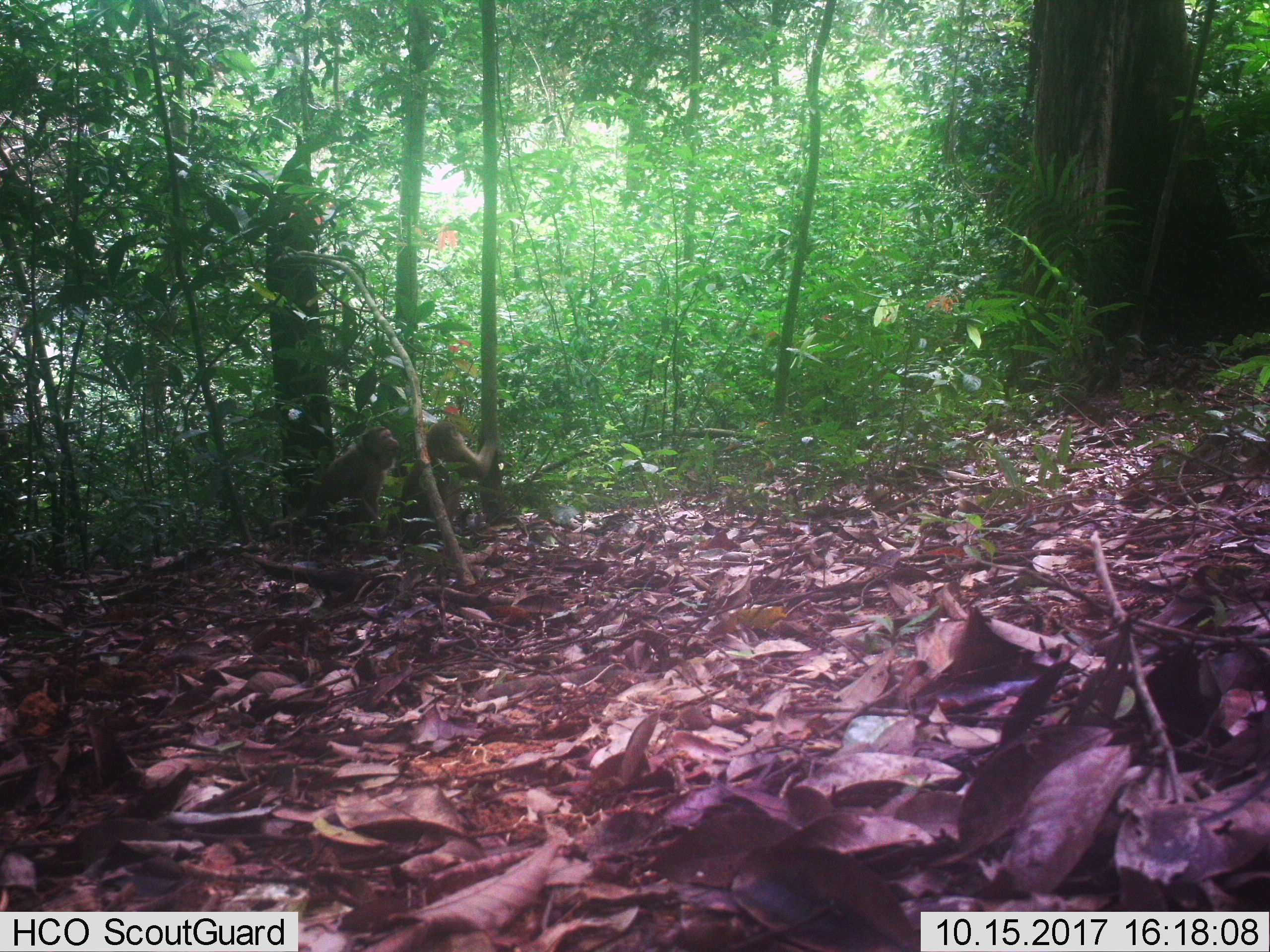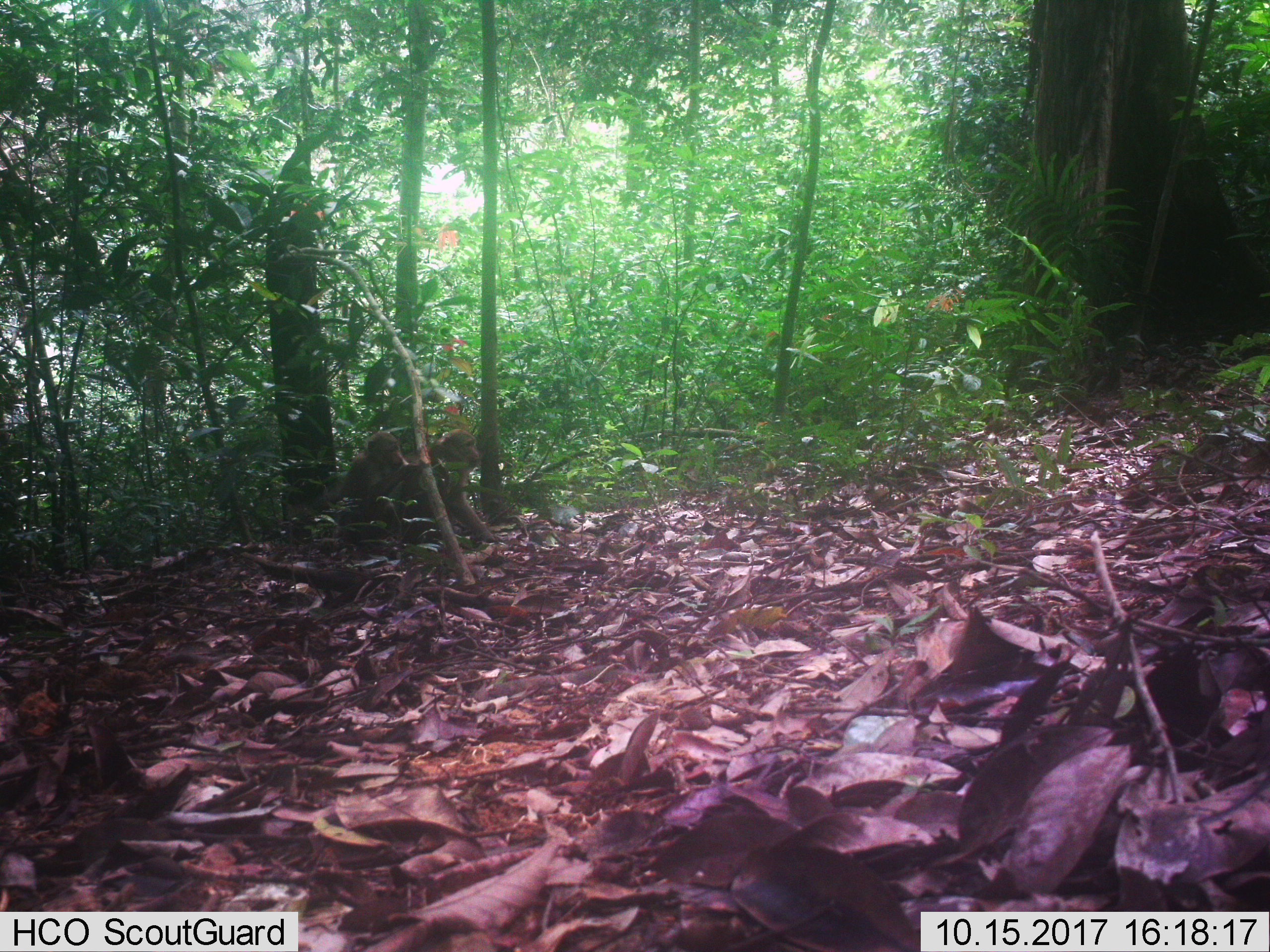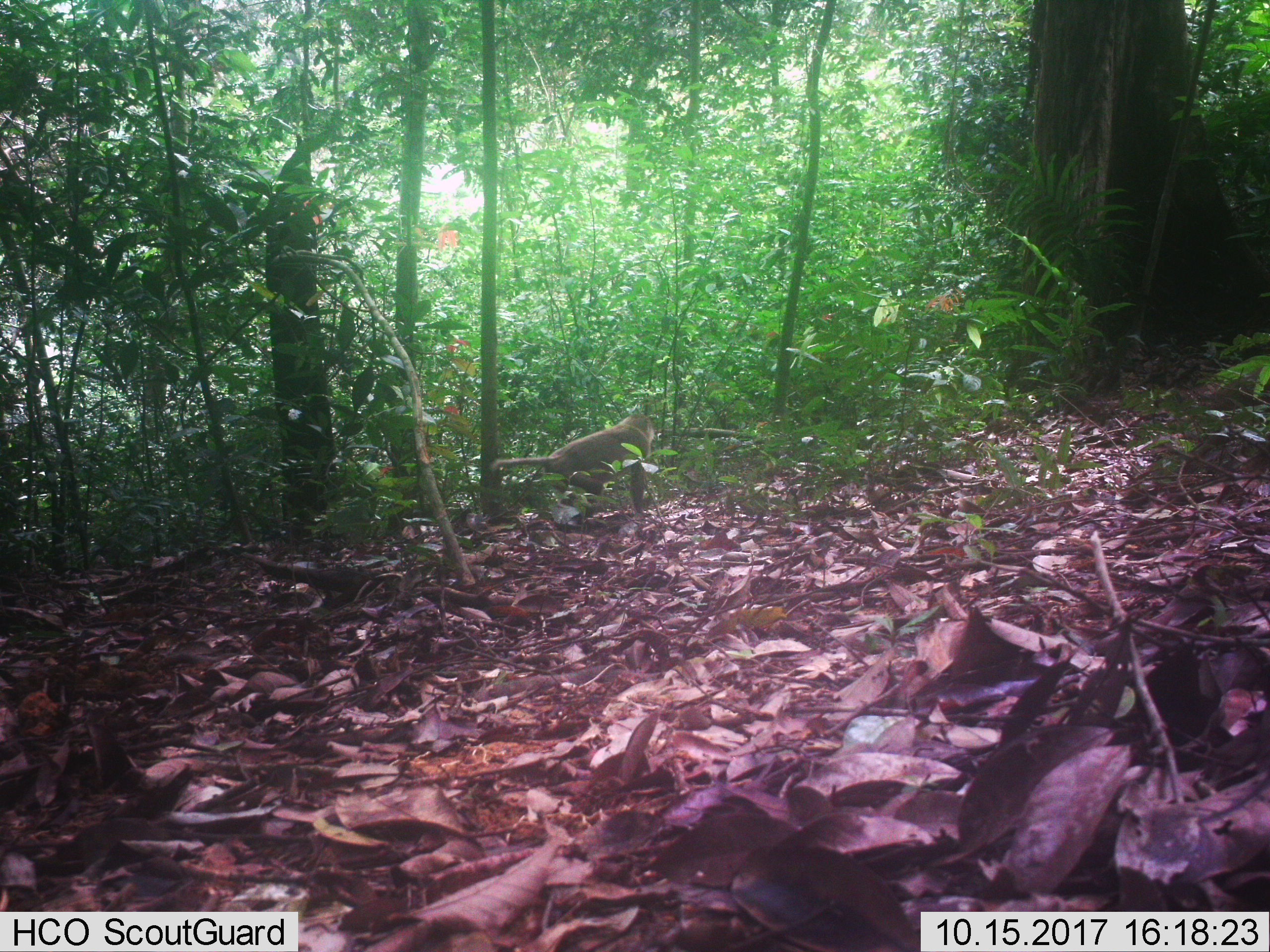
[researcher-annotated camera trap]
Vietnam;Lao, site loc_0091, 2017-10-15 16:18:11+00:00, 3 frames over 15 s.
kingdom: Animalia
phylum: Chordata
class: Mammalia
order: Primates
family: Cercopithecidae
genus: Macaca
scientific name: Macaca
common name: macaque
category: unidentified macaque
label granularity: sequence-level